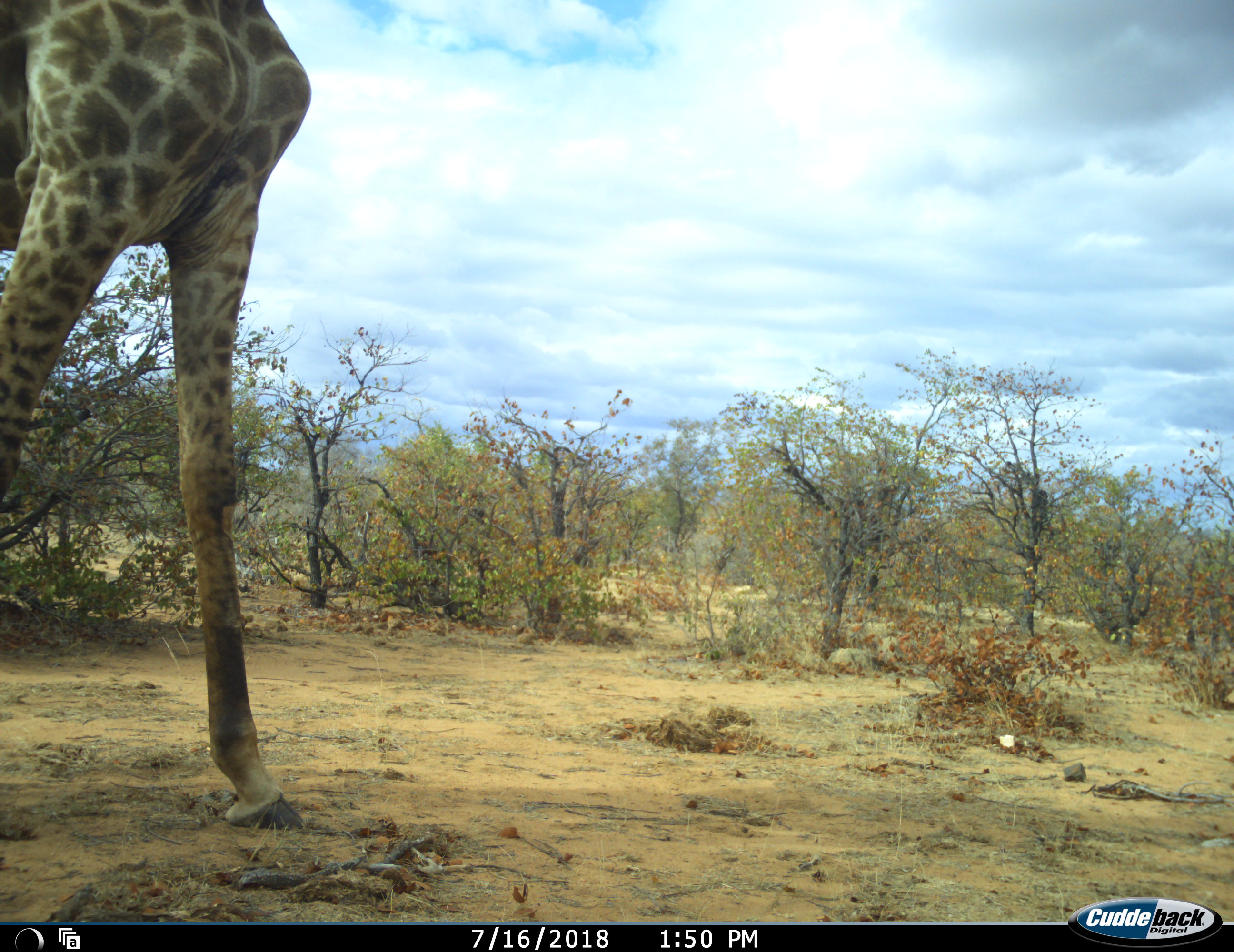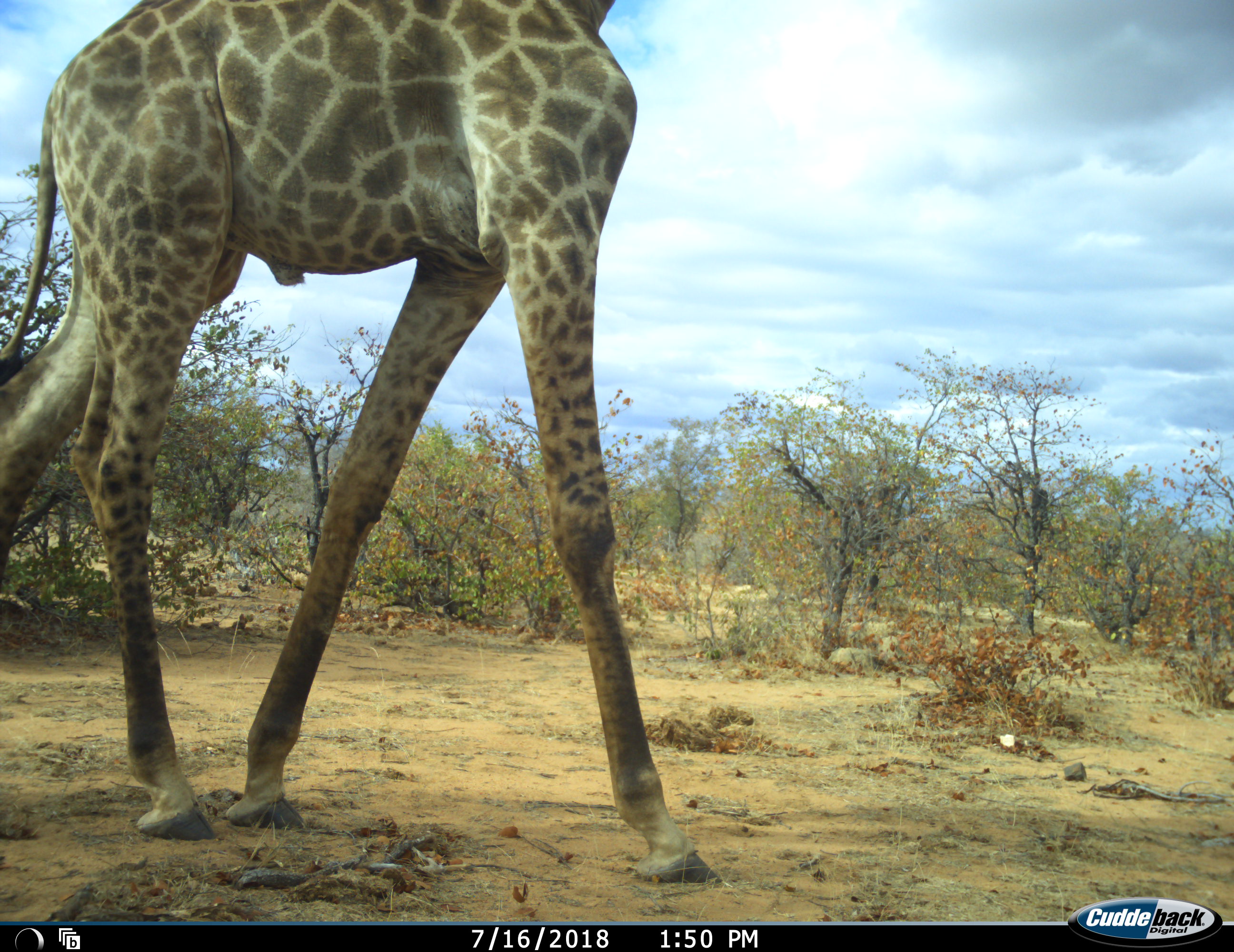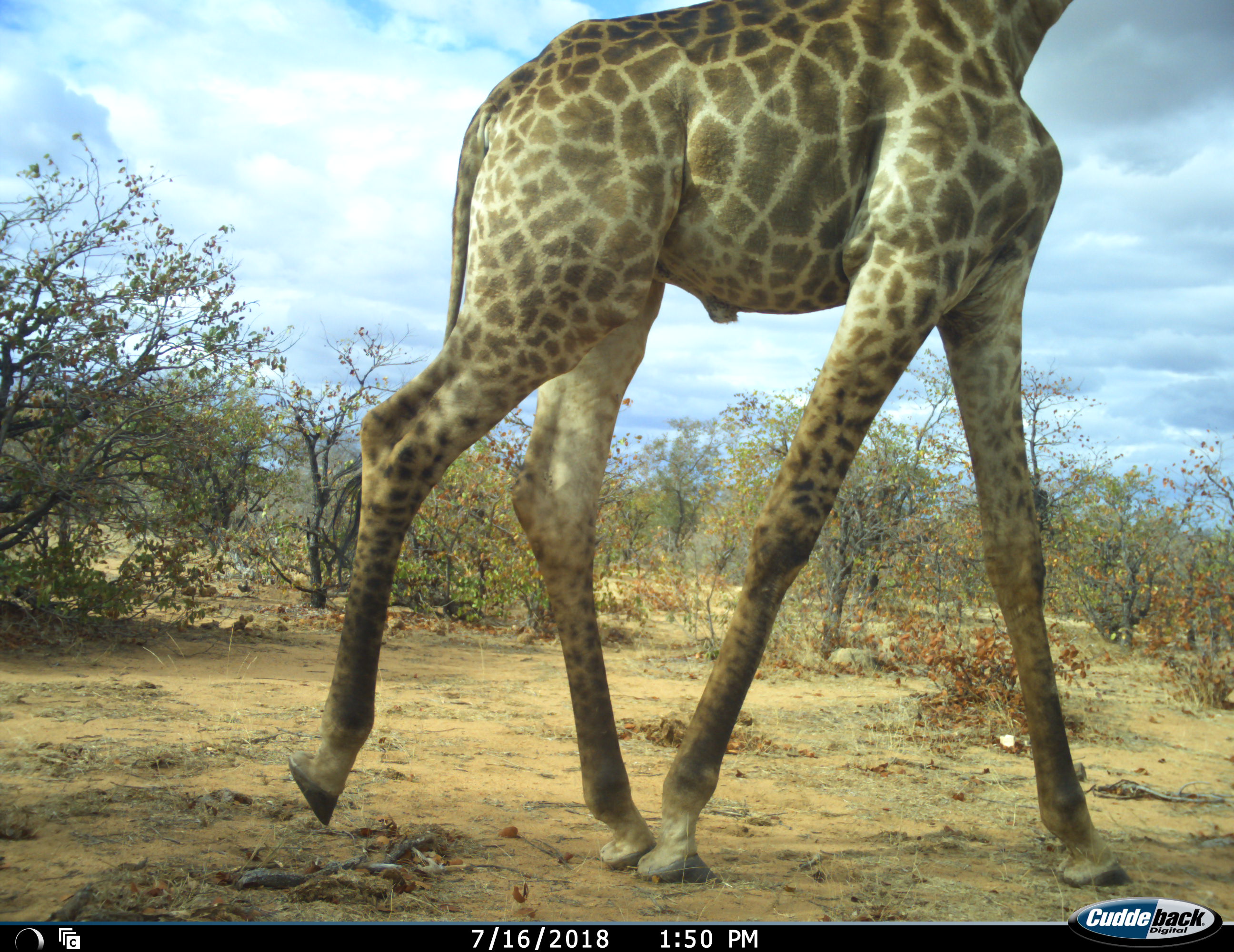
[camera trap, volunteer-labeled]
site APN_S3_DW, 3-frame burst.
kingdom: Animalia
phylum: Chordata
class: Mammalia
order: Artiodactyla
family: Giraffidae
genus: Giraffa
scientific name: Giraffa camelopardalis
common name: giraffe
Giraffe (Giraffa camelopardalis), count 1. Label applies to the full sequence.